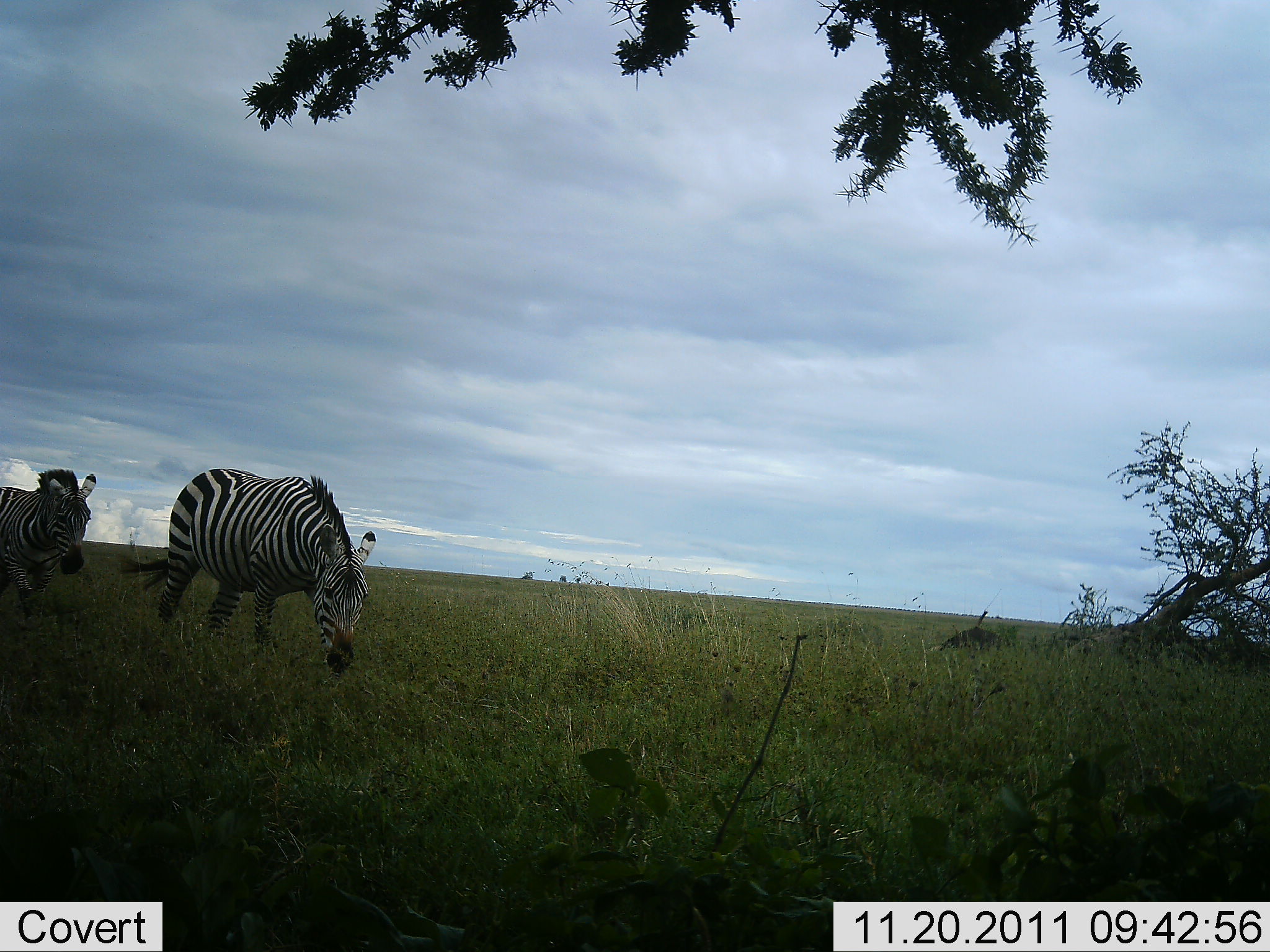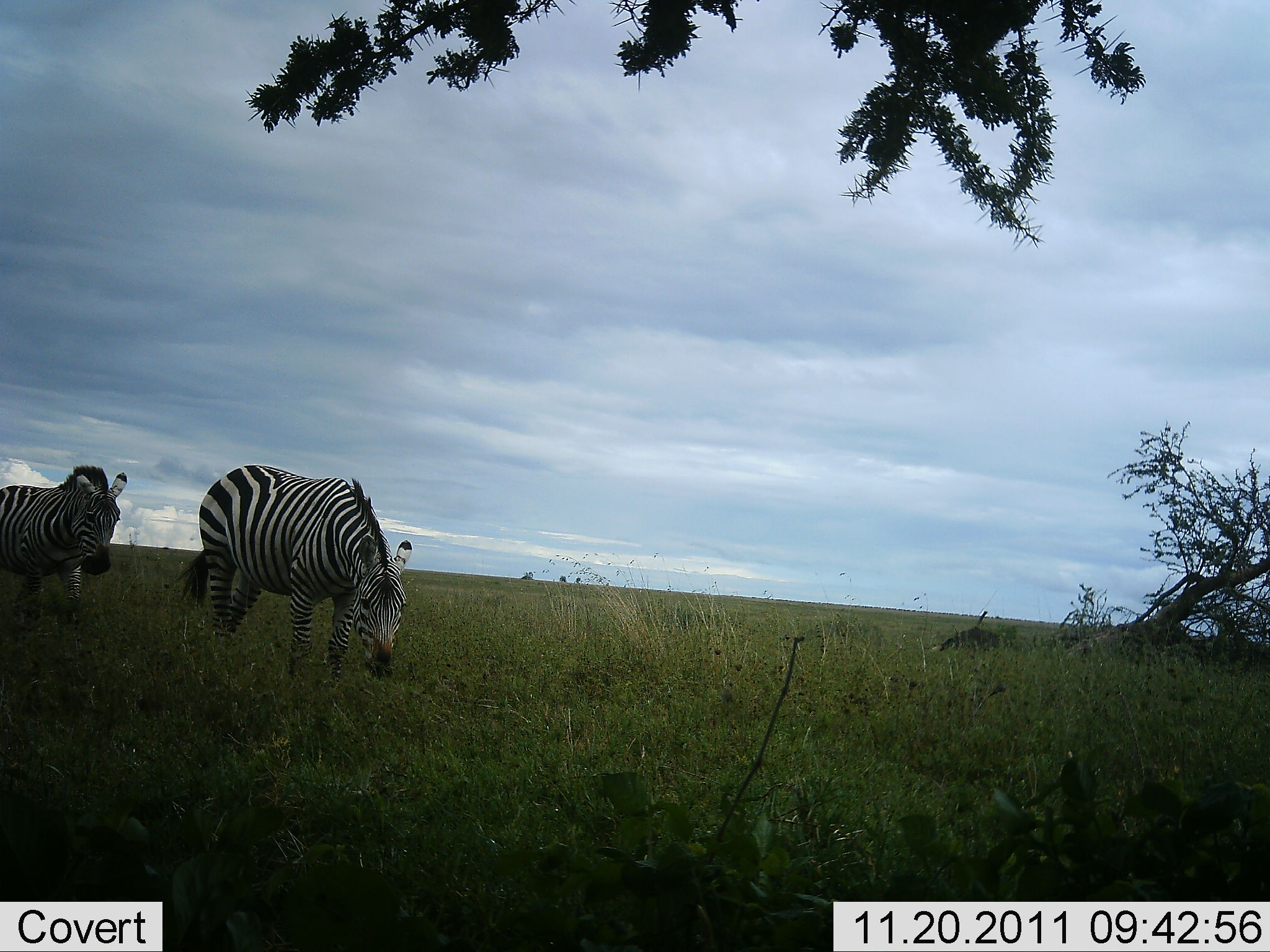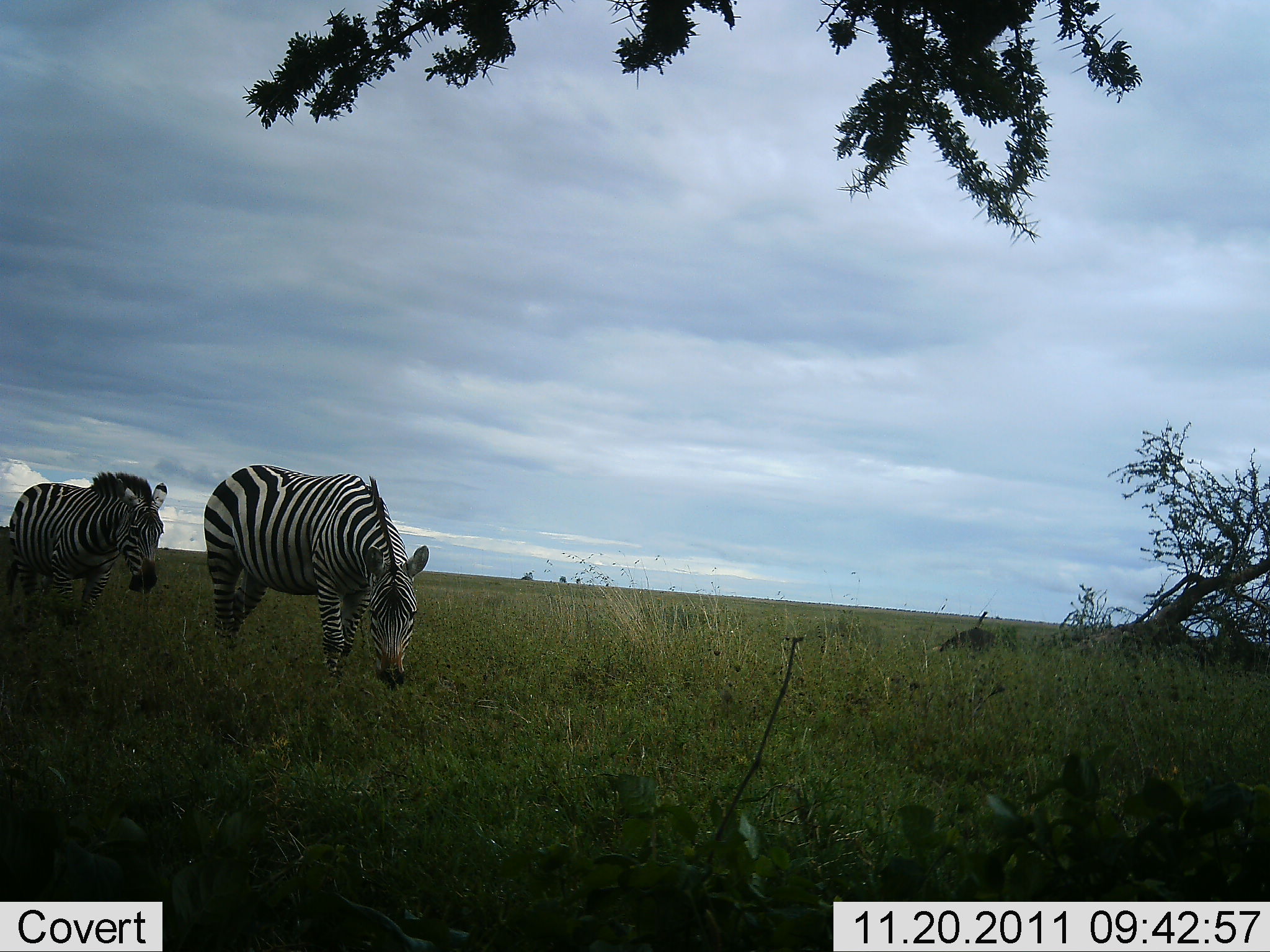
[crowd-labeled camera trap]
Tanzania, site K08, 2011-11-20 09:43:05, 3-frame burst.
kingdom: Animalia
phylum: Chordata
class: Mammalia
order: Perissodactyla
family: Equidae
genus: Equus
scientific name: Equus quagga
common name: plains zebra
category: zebra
Zebra (plains zebra) (Equus quagga), count 2. Behavior (volunteer vote fractions): standing 18%, resting 0%, moving 91%, interacting 0%. Young present (vote fraction): 0%. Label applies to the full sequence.